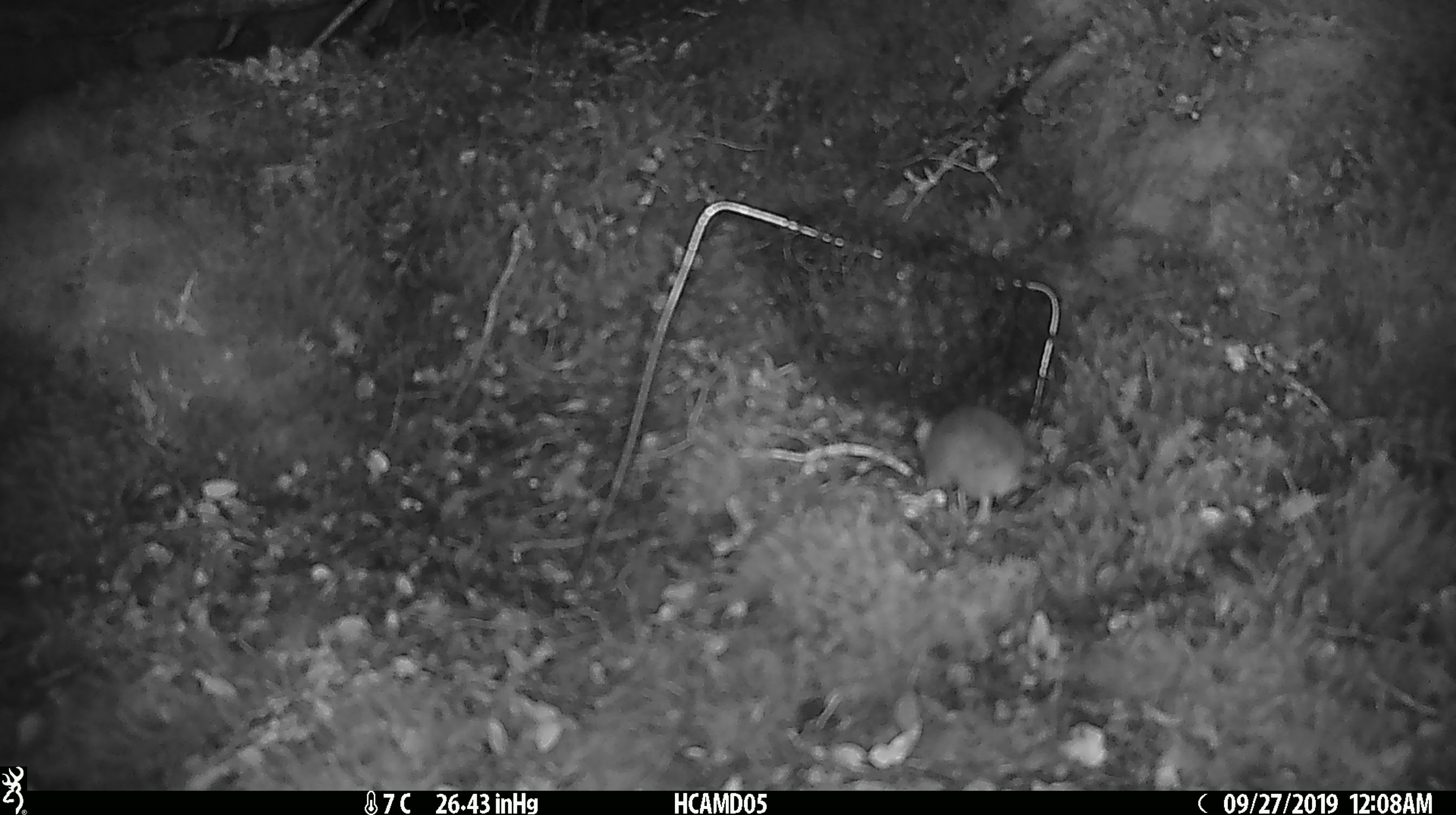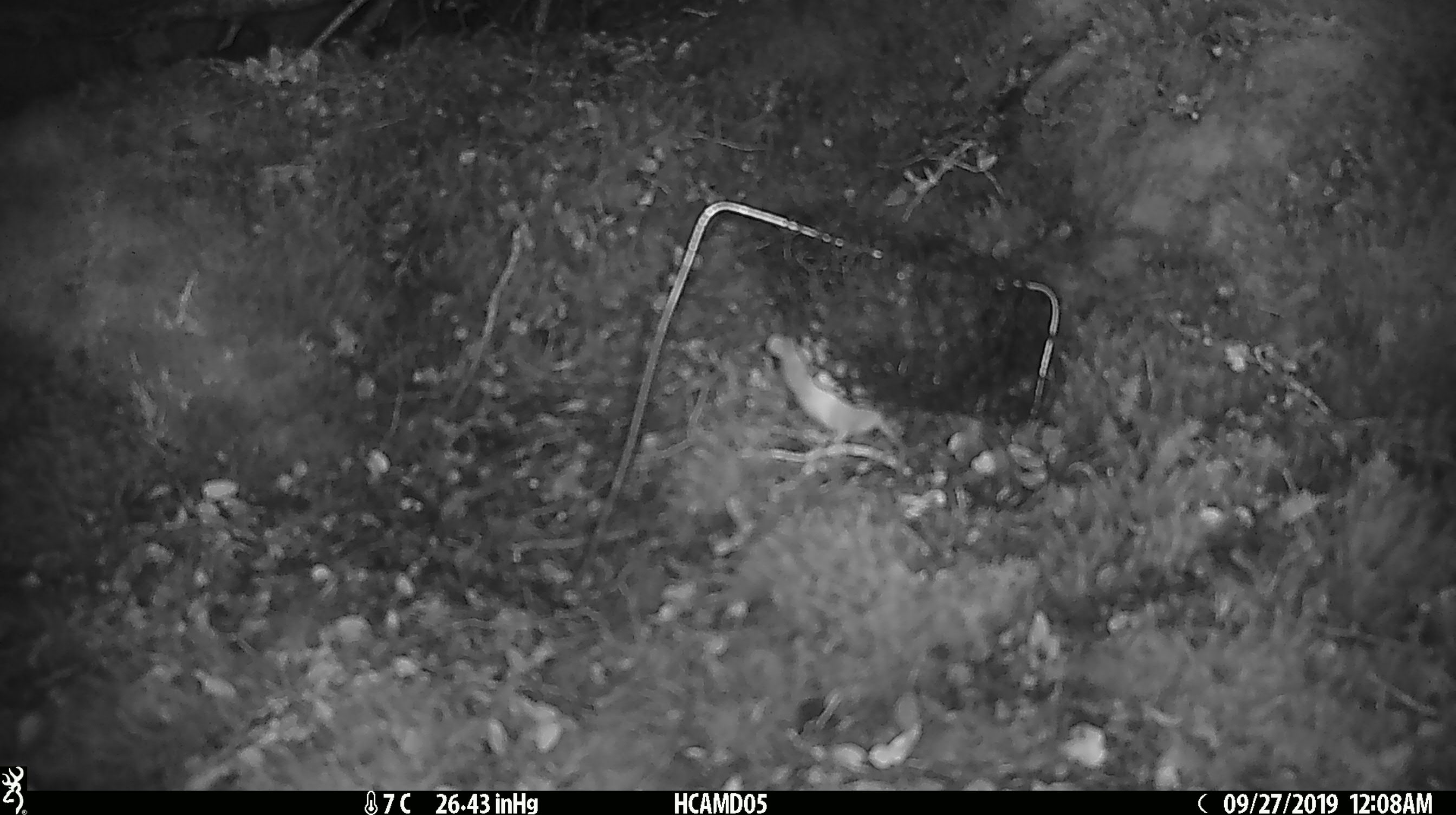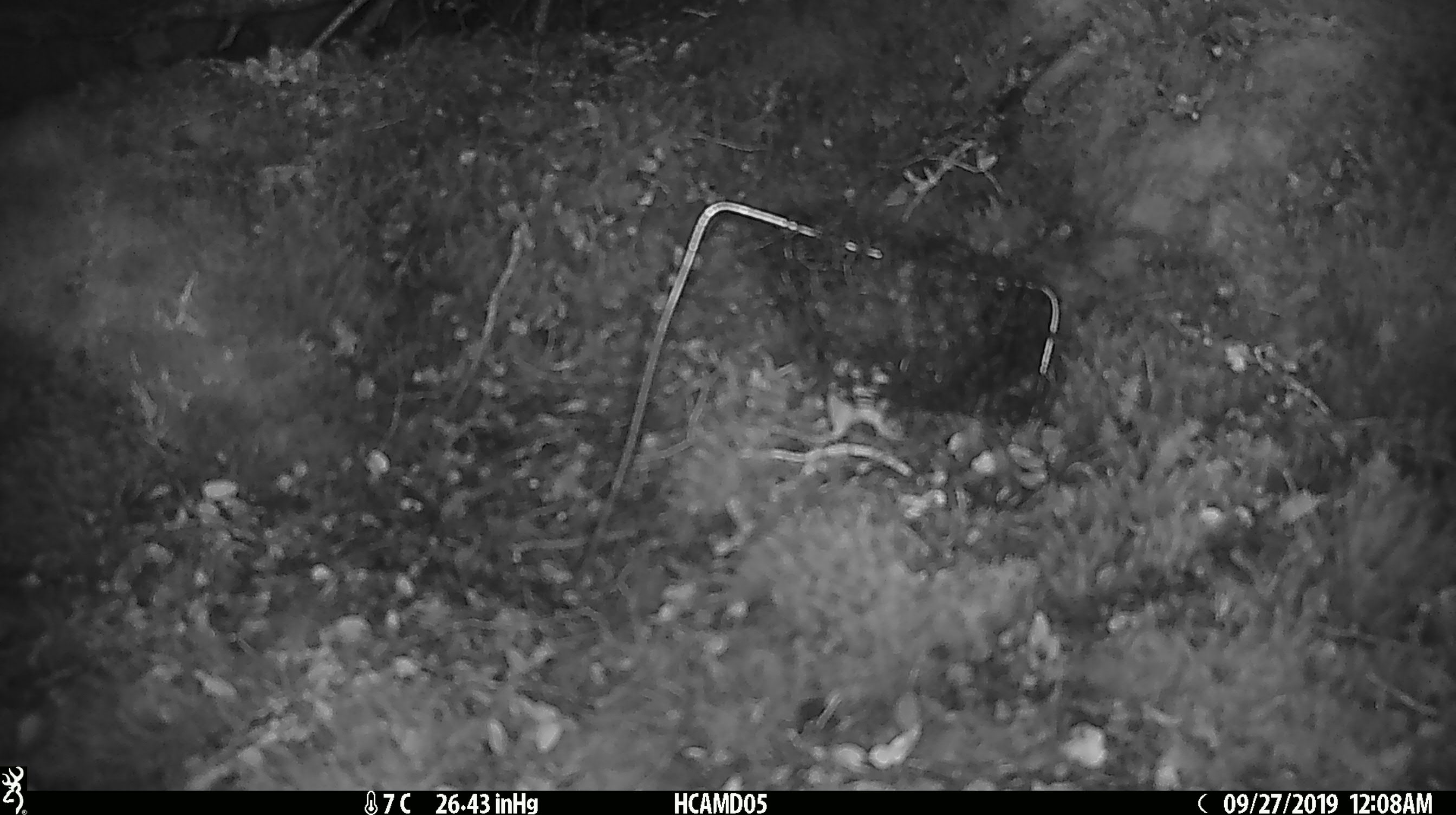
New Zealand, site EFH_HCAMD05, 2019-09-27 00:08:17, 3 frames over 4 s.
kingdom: Animalia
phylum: Chordata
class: Mammalia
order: Rodentia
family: Muridae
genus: Mus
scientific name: Mus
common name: mouse